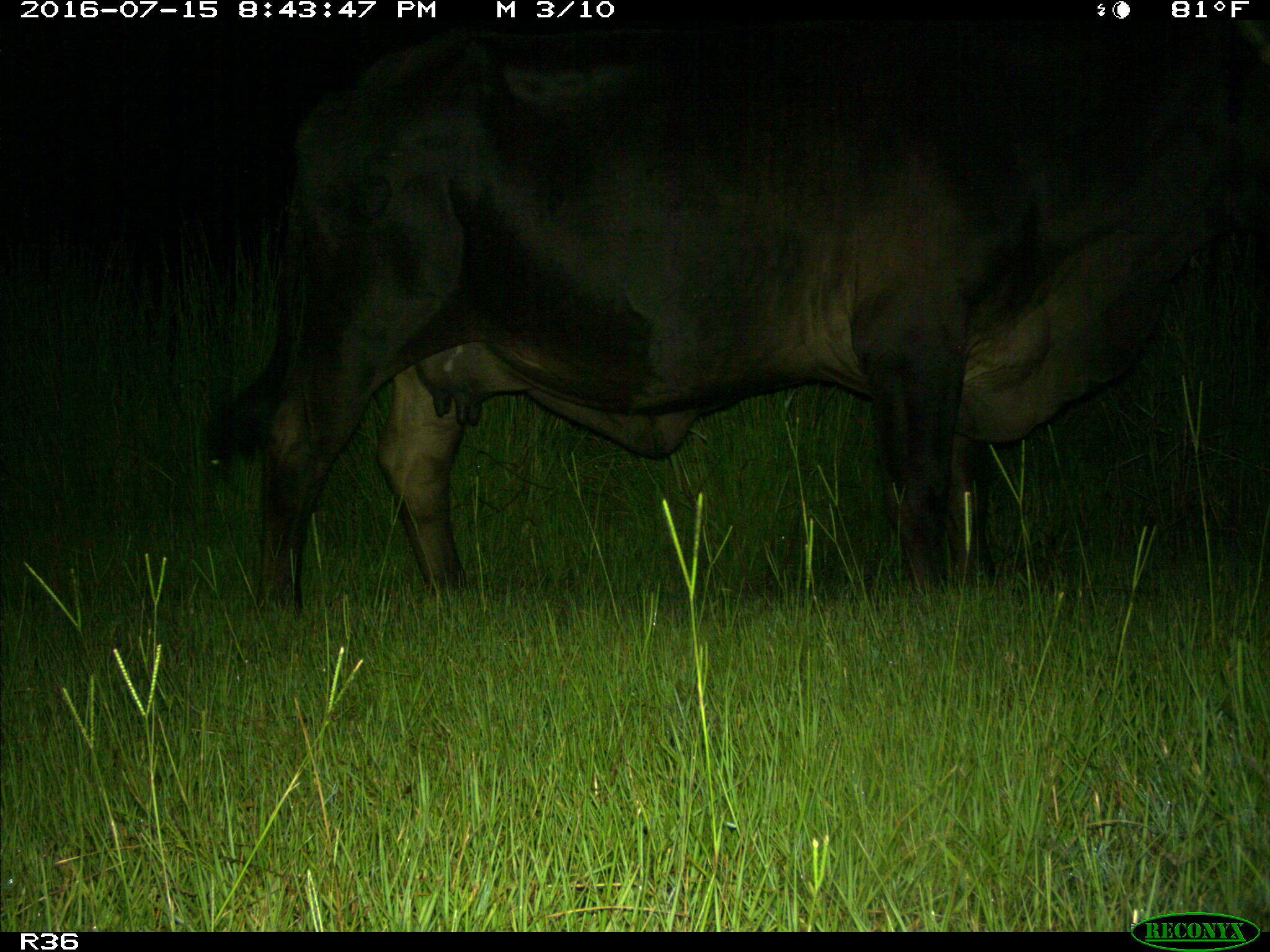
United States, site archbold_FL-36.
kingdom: Animalia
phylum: Chordata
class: Mammalia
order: Artiodactyla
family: Bovidae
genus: Bos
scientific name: Bos taurus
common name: domestic cow